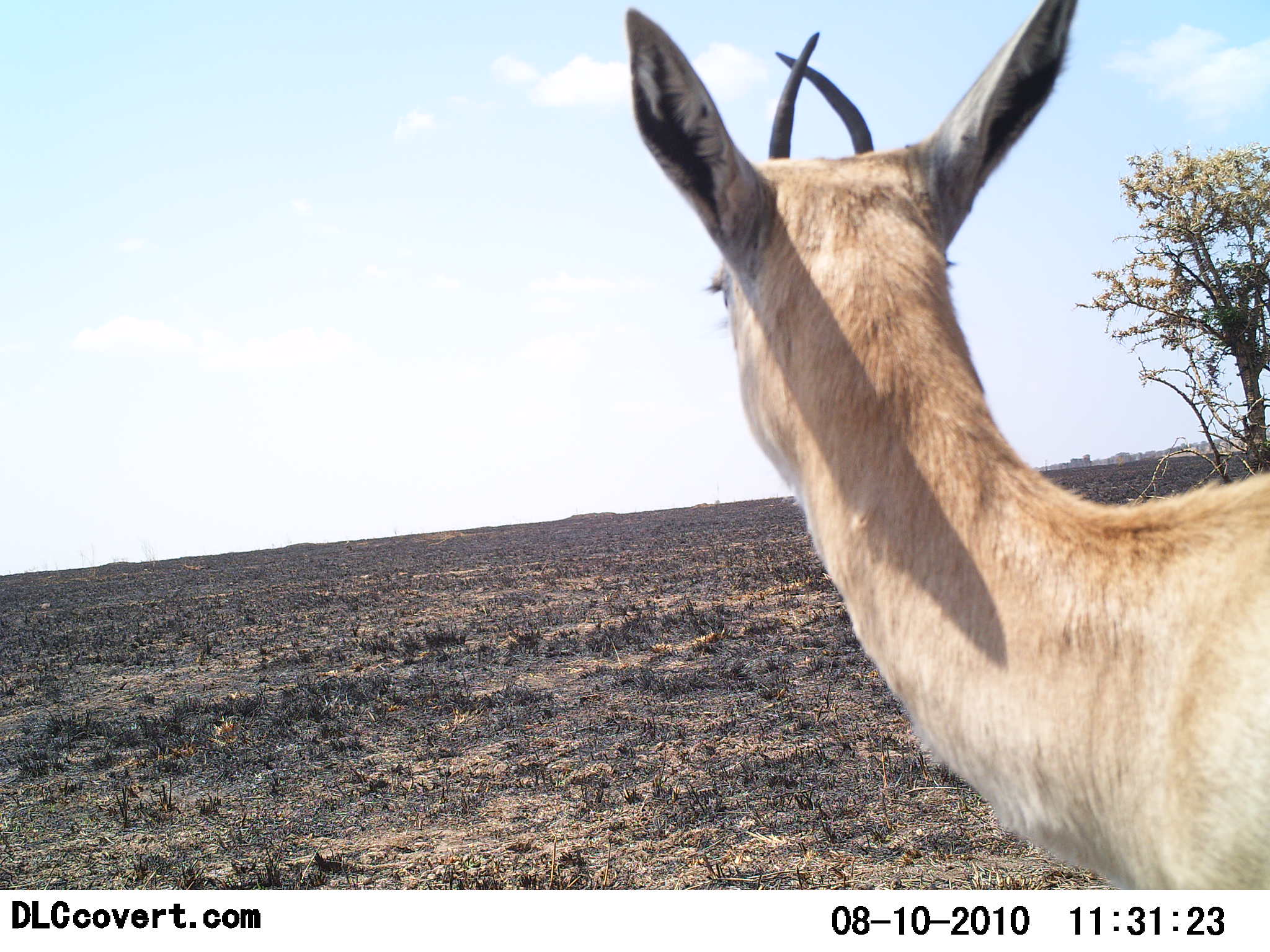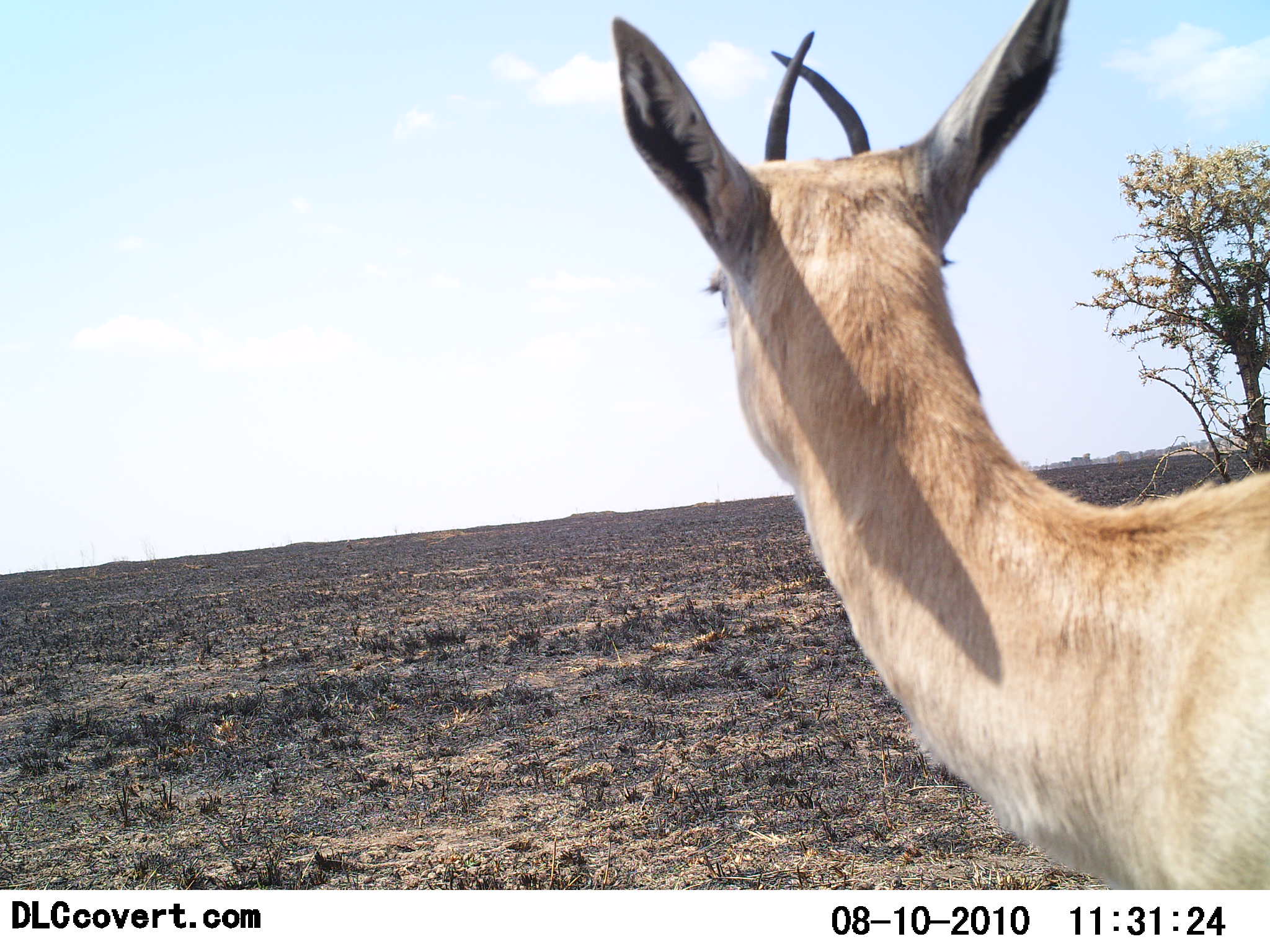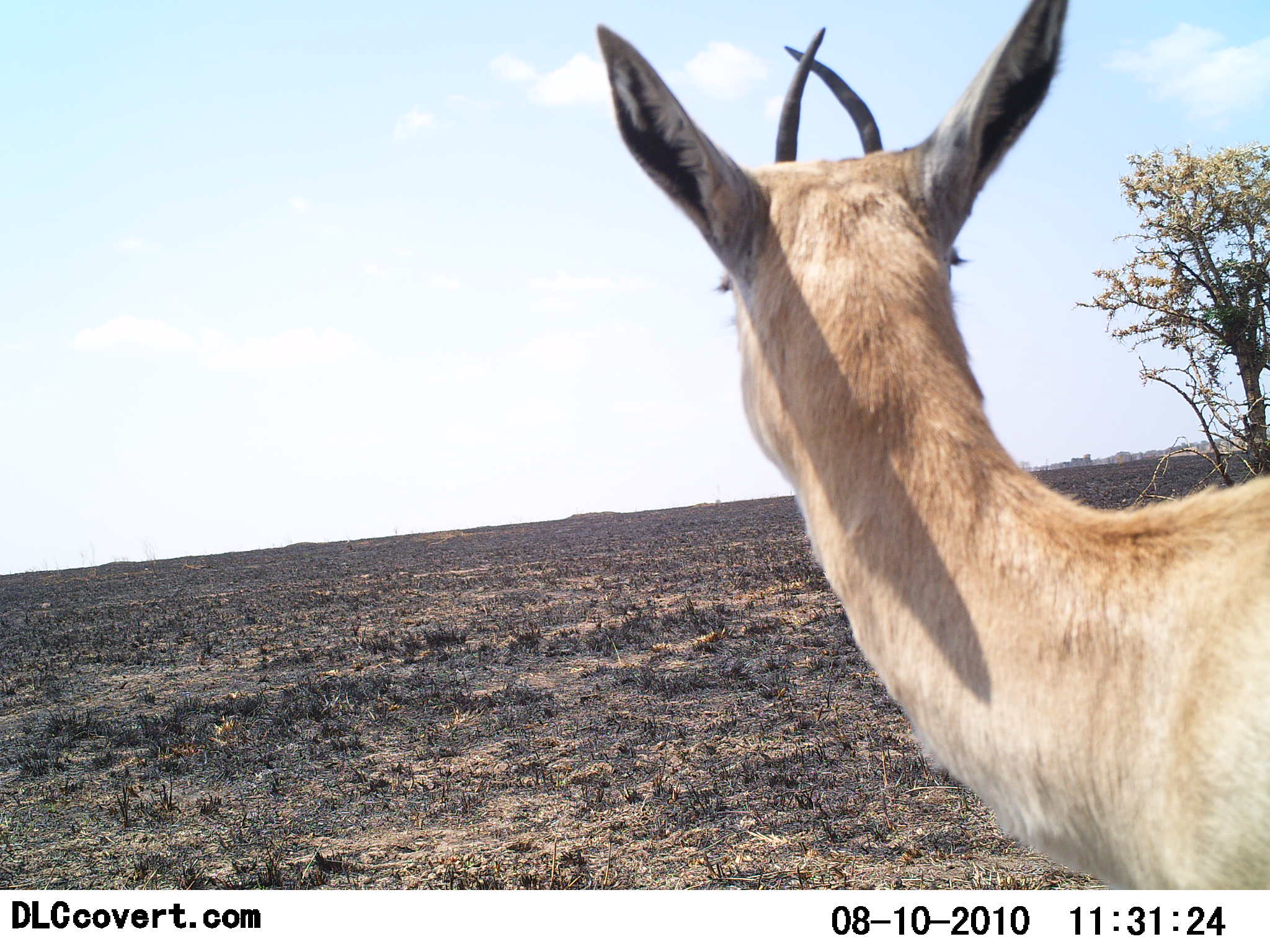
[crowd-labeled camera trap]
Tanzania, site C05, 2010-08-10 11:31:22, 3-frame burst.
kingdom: Animalia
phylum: Chordata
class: Mammalia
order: Artiodactyla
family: Bovidae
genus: Nanger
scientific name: Nanger granti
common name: grant's gazelle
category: gazellegrants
Gazellegrants (grant's gazelle) (Nanger granti), count 1. Behavior (volunteer vote fractions): standing 100%, resting 0%, moving 0%, interacting 0%. Young present (vote fraction): 0%. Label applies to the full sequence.